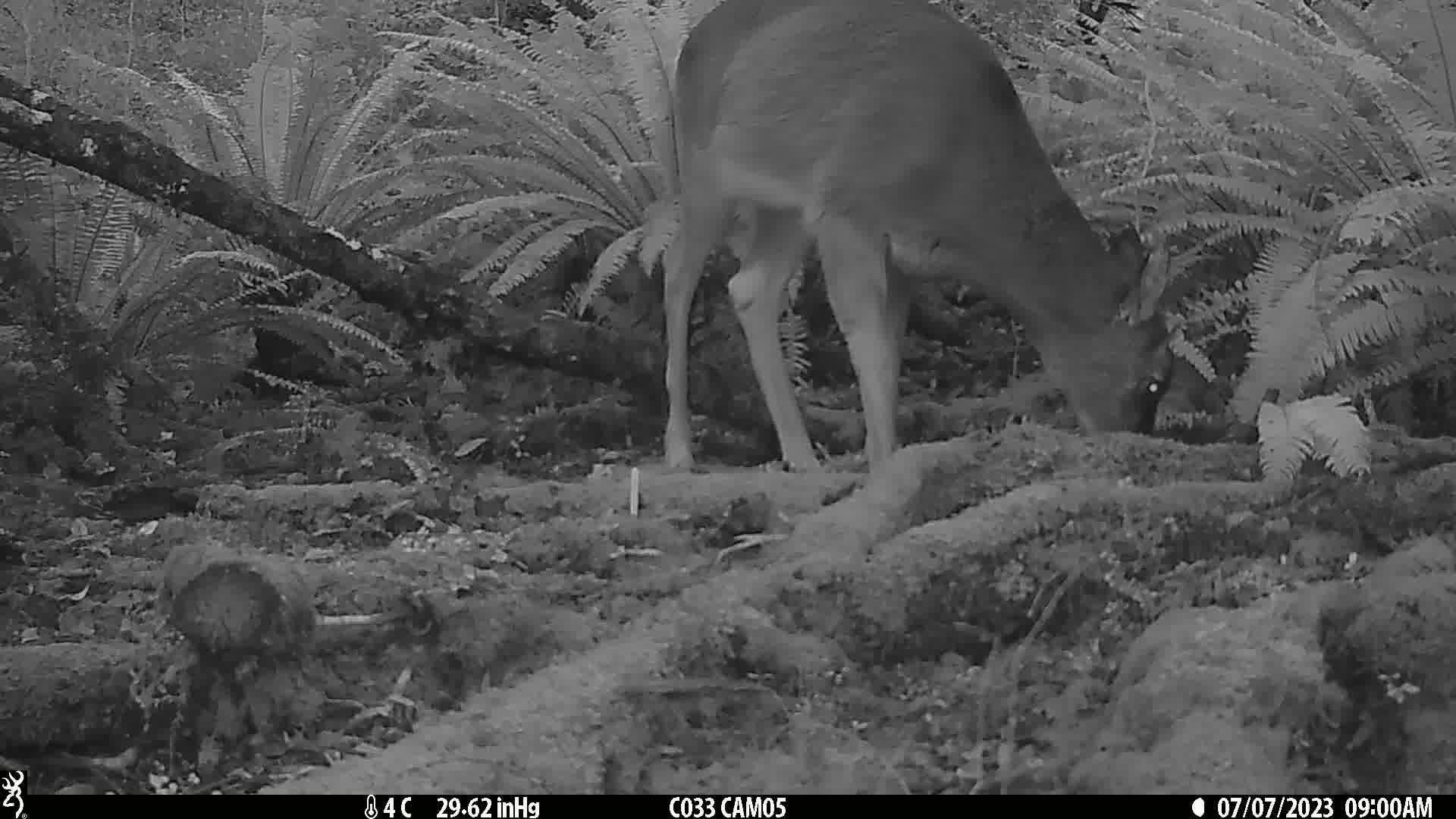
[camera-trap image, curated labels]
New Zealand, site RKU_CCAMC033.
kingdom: Animalia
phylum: Chordata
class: Mammalia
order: Artiodactyla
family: Cervidae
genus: Odocoileus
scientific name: Odocoileus virginianus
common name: white-tailed deer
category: white tailed deer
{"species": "white tailed deer (white-tailed deer) (Odocoileus virginianus)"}